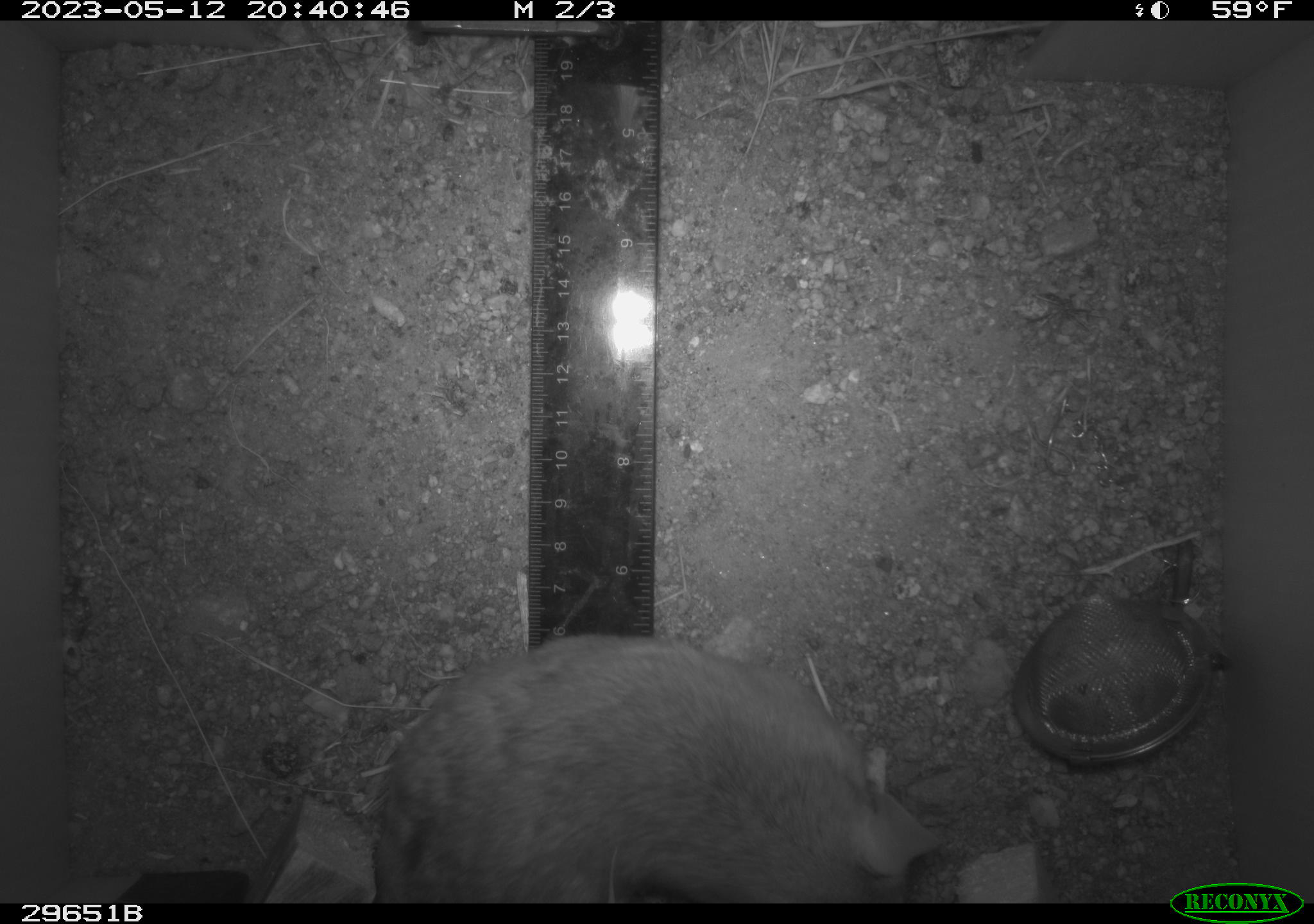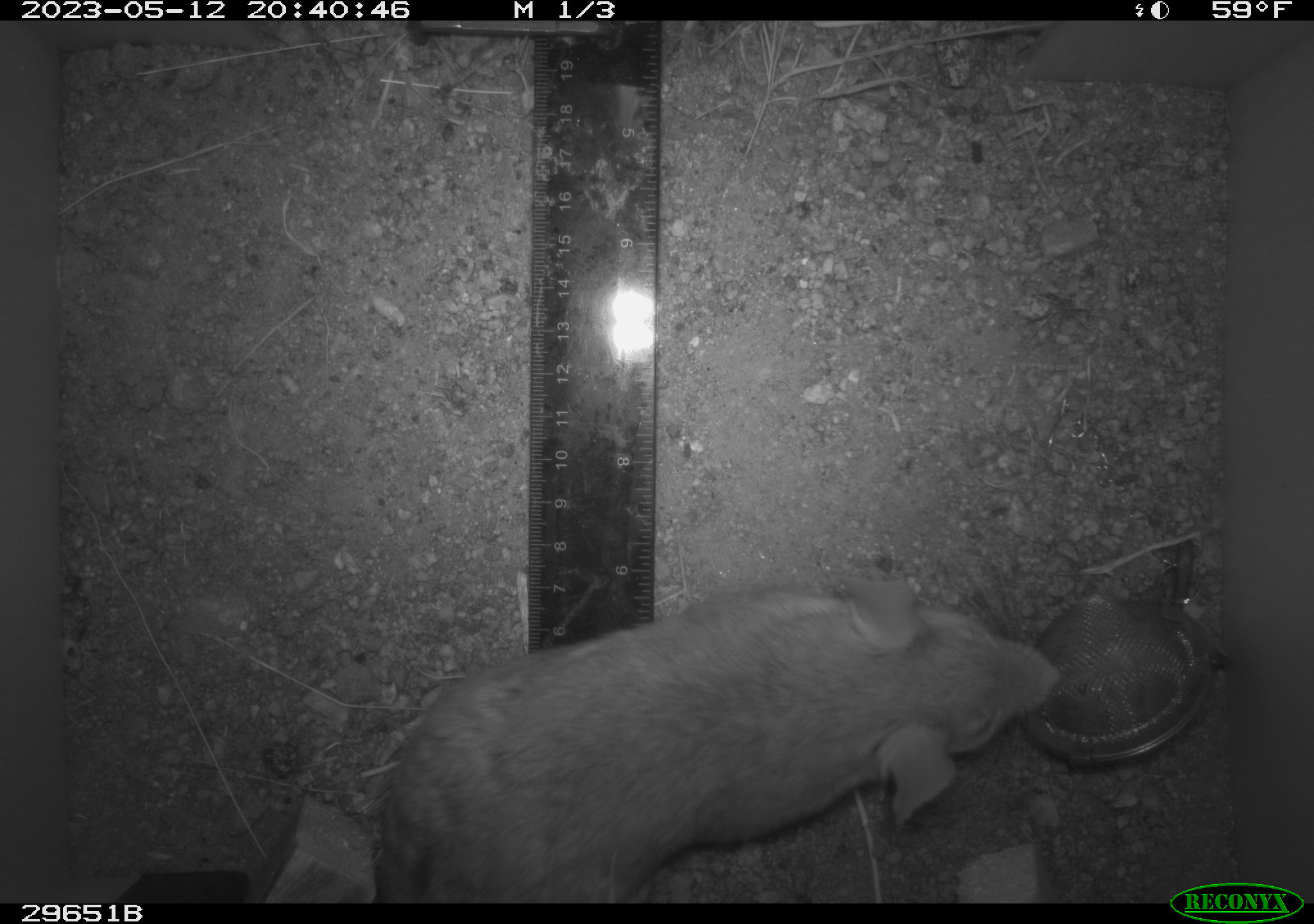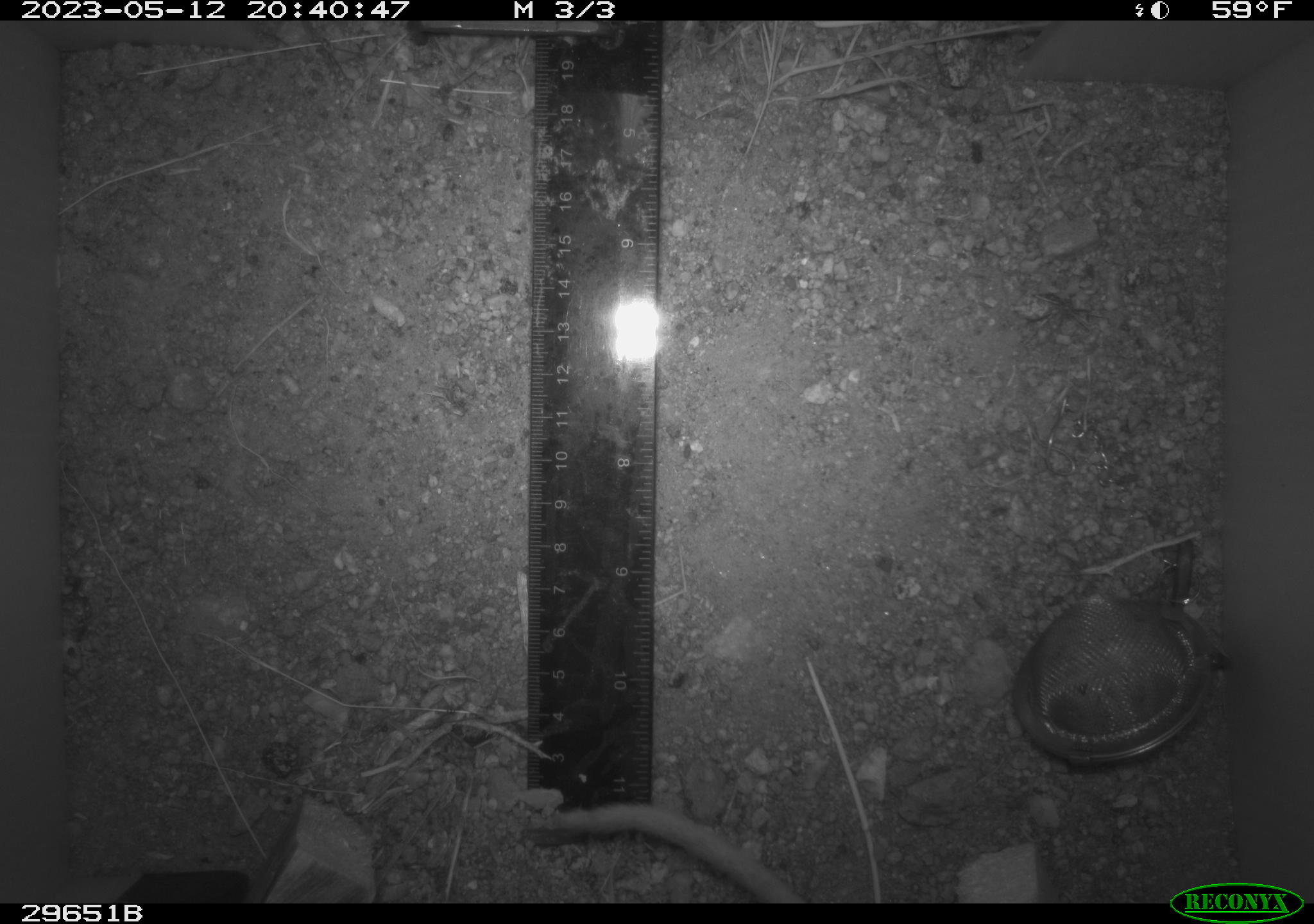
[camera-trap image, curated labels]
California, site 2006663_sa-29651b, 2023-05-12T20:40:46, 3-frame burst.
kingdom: Animalia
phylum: Chordata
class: Mammalia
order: Rodentia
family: Cricetidae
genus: Neotoma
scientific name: Neotoma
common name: pack rat or woodrat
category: neotoma species